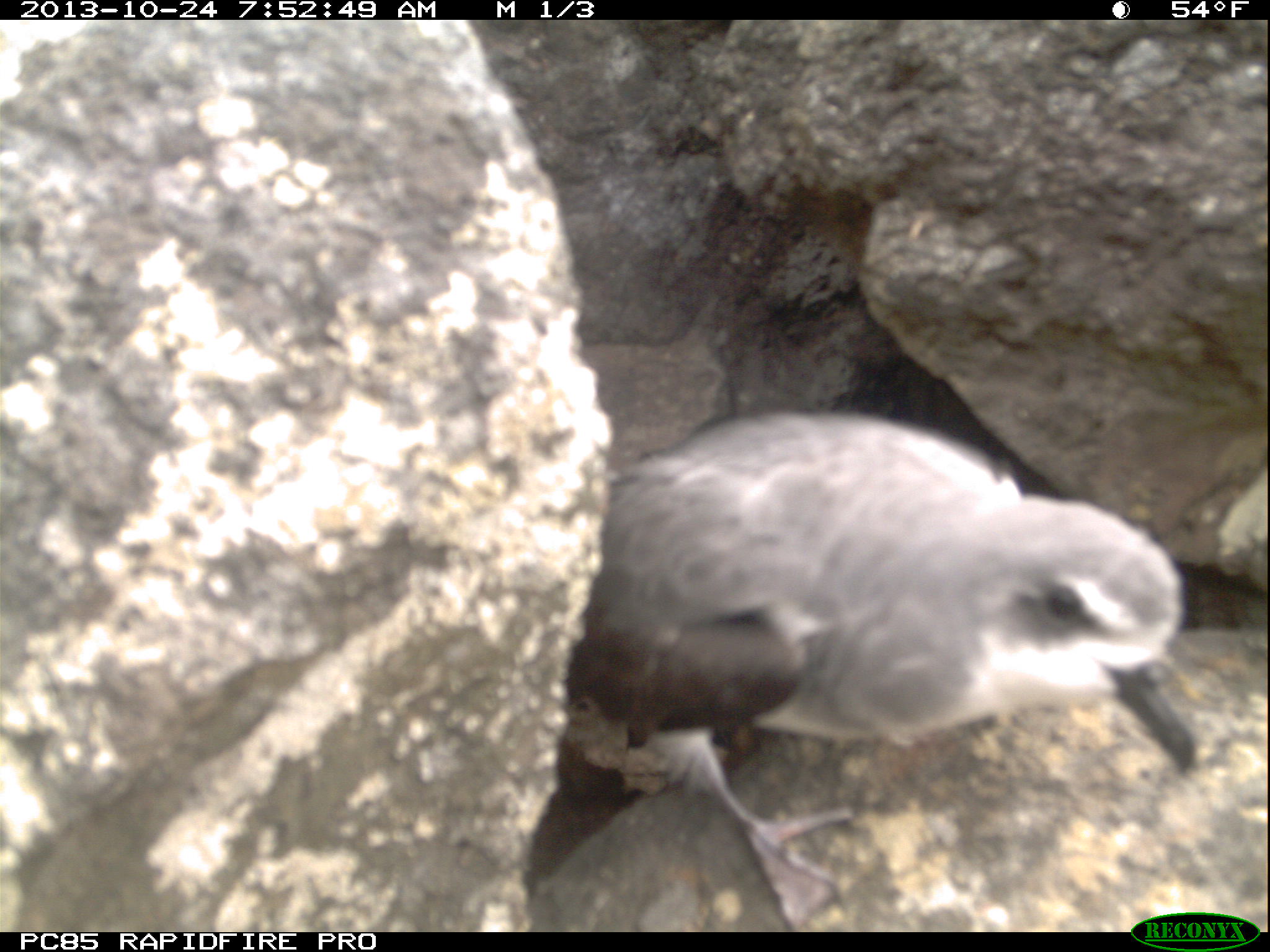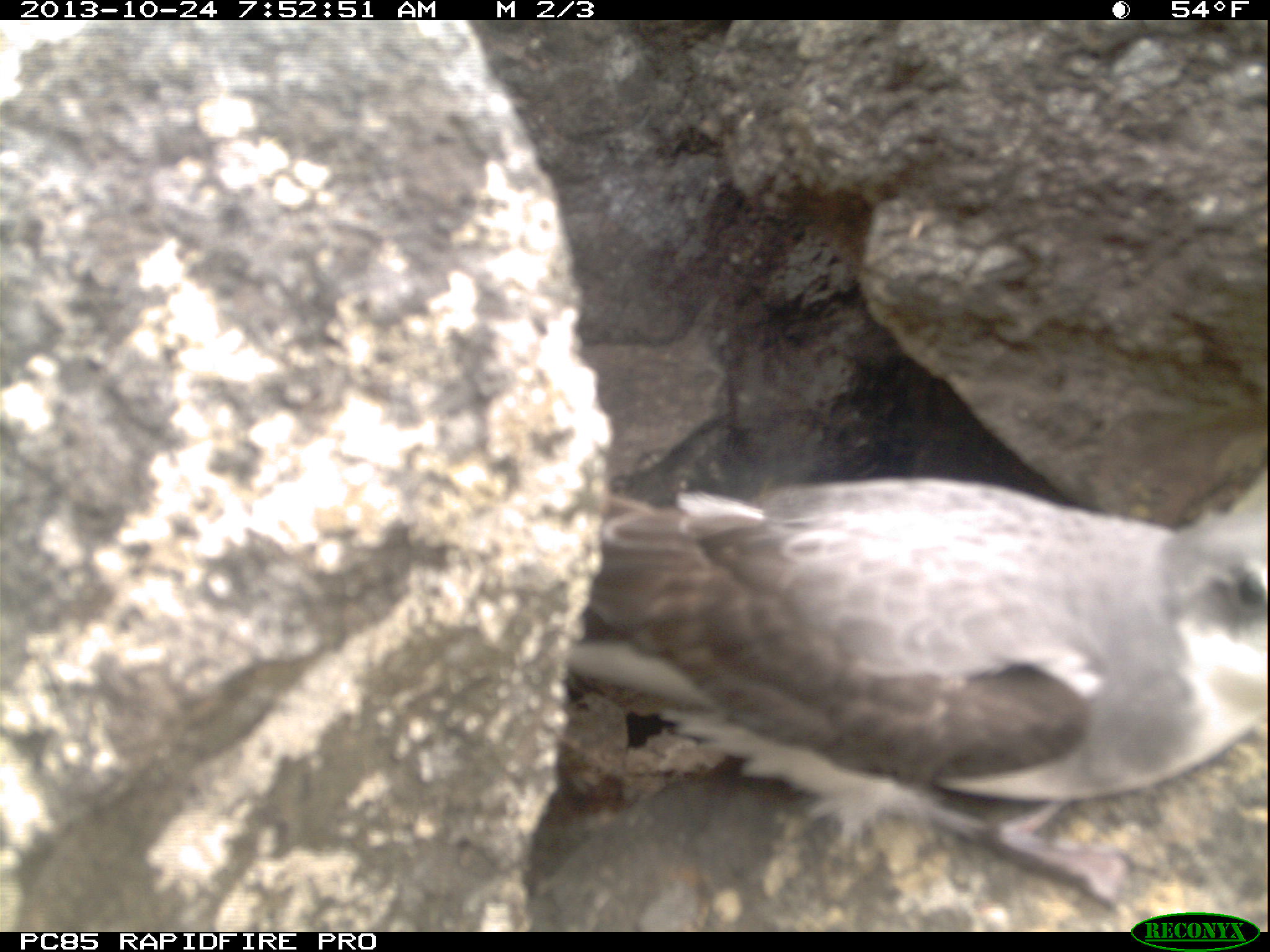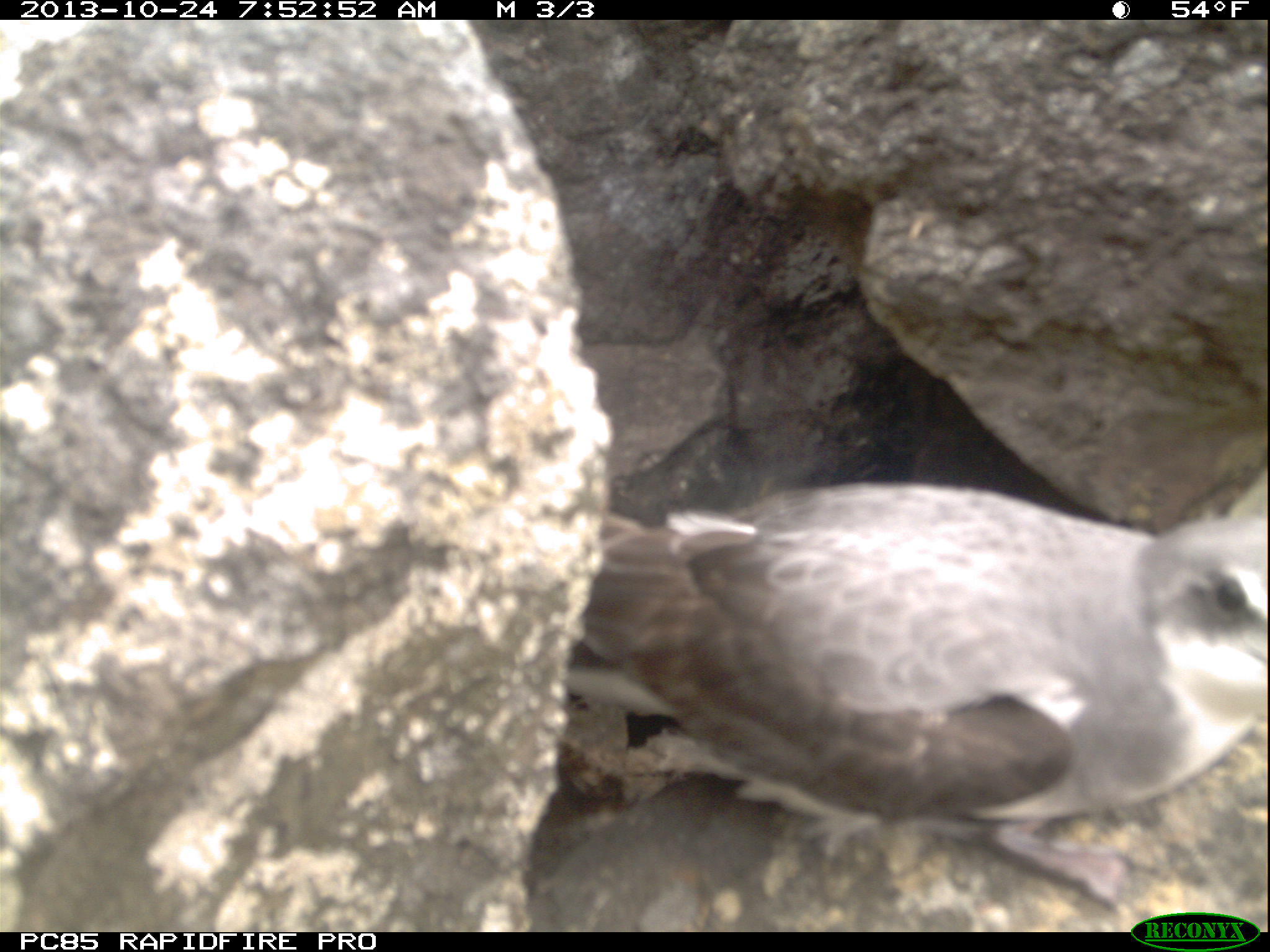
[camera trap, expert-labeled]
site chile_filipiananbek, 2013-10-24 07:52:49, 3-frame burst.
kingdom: Animalia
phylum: Chordata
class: Aves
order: Procellariiformes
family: Procellariidae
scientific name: Procellariidae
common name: petrel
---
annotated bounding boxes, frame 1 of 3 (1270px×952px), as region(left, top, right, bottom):
petrel: region(536, 407, 1196, 859)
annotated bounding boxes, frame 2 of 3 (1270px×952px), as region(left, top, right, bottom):
petrel: region(525, 457, 1269, 930)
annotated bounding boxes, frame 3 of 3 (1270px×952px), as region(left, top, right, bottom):
petrel: region(530, 467, 1270, 922)